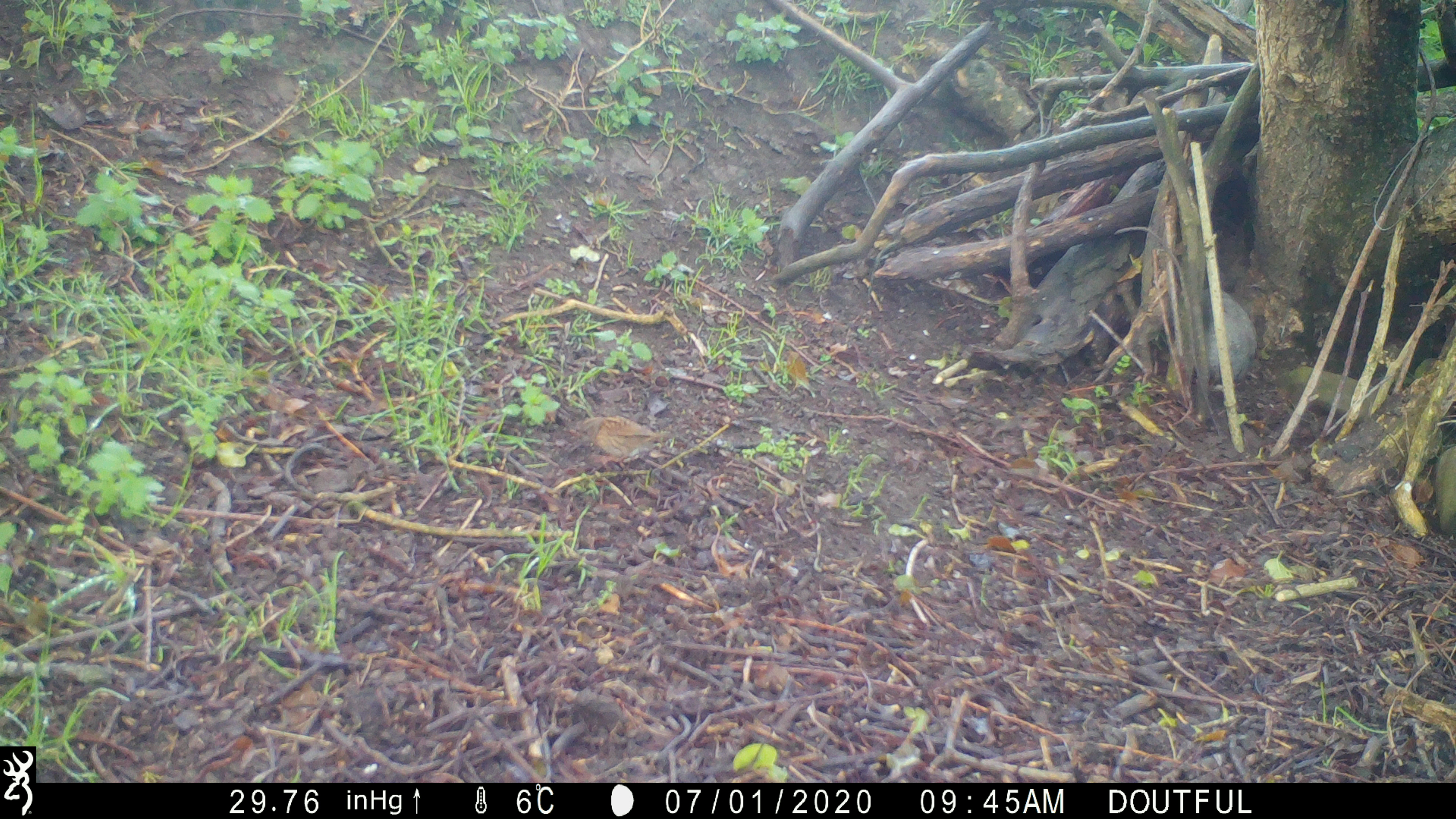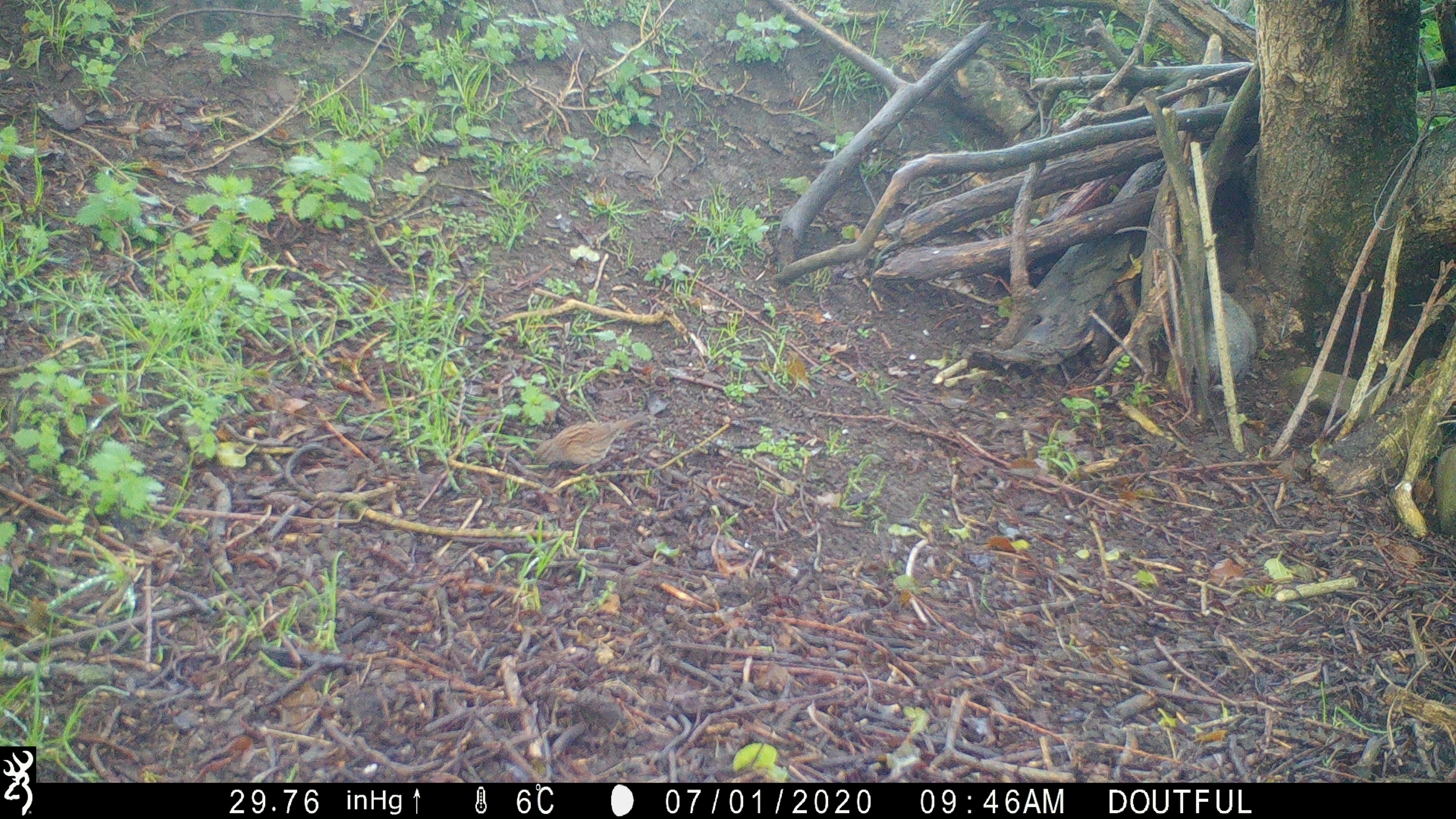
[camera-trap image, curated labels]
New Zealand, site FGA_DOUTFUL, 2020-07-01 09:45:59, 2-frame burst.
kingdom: Animalia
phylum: Chordata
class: Aves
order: Passeriformes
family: Prunellidae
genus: Prunella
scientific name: Prunella modularis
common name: dunnock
Dunnock (Prunella modularis).